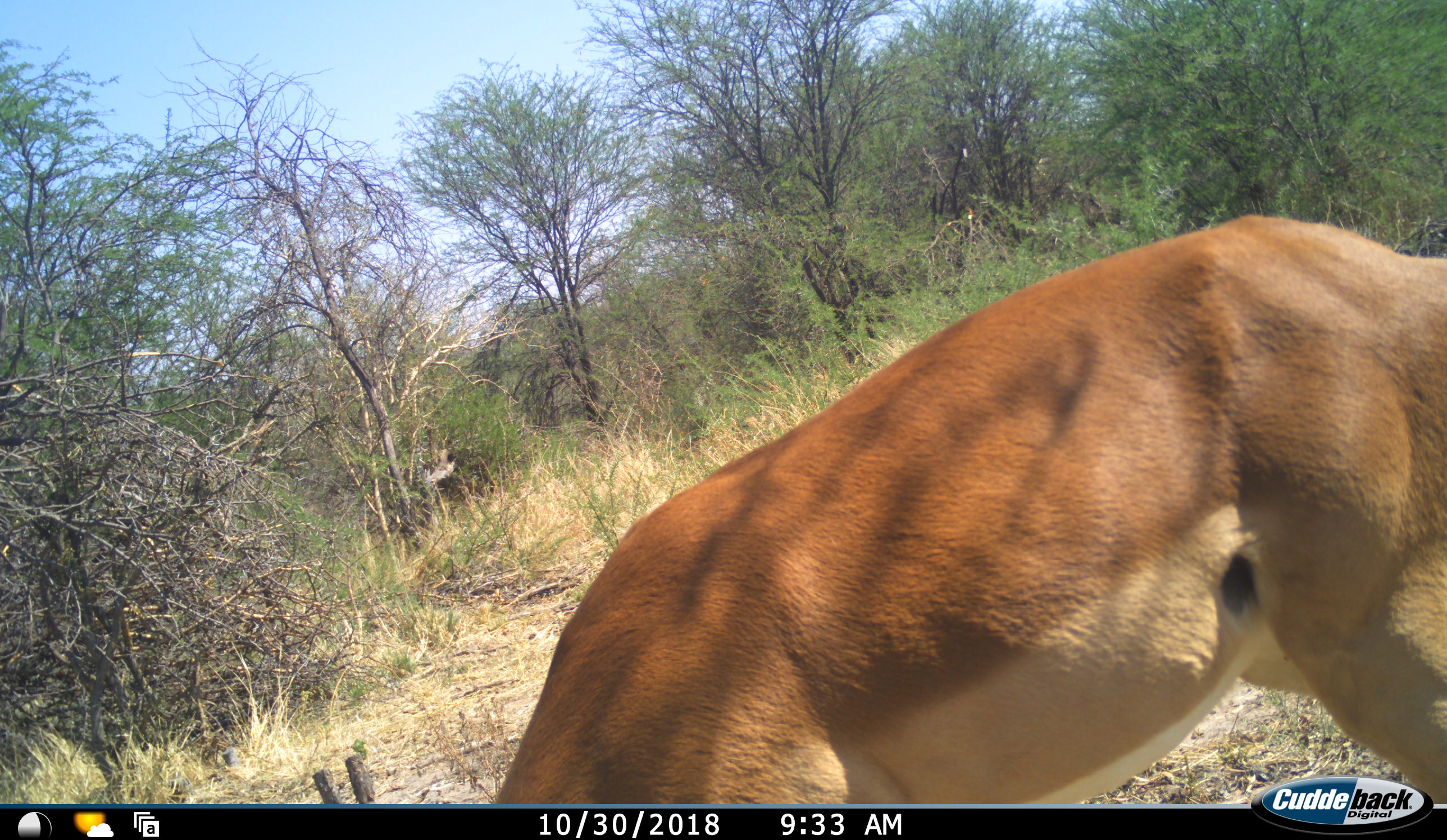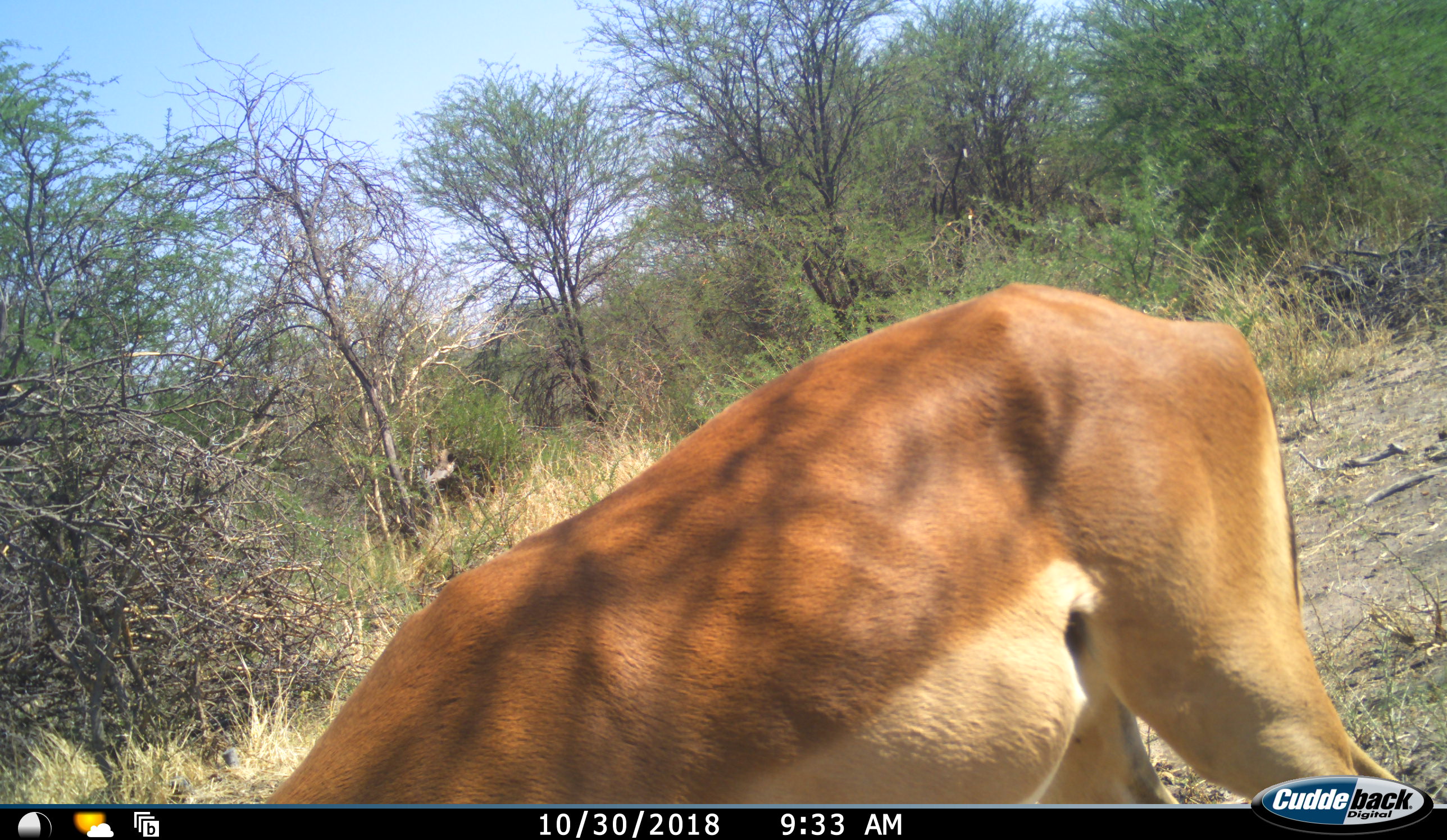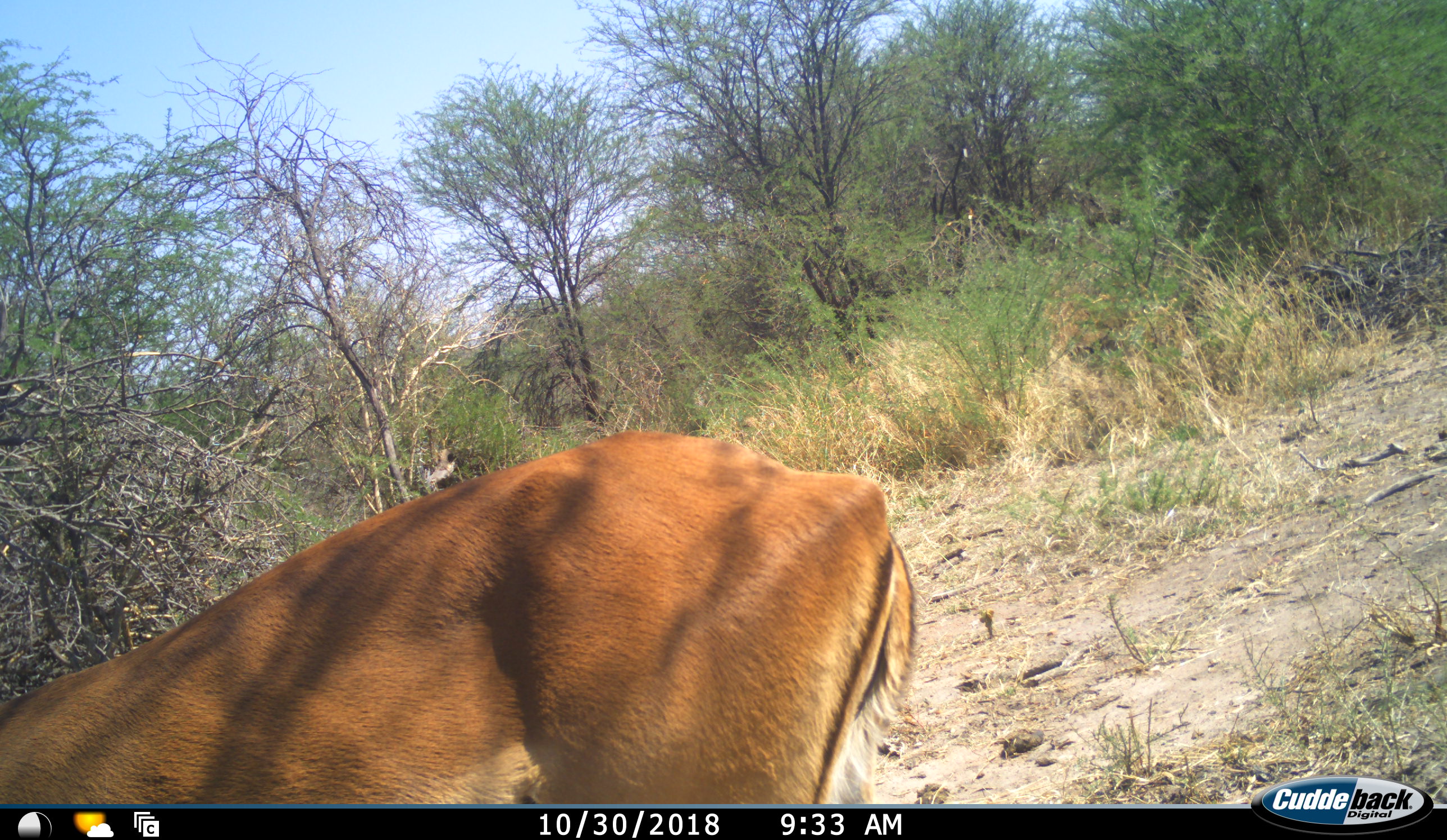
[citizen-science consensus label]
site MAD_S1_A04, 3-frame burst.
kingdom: Animalia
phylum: Chordata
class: Mammalia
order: Artiodactyla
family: Bovidae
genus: Aepyceros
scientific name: Aepyceros melampus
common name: impala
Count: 1.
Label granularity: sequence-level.